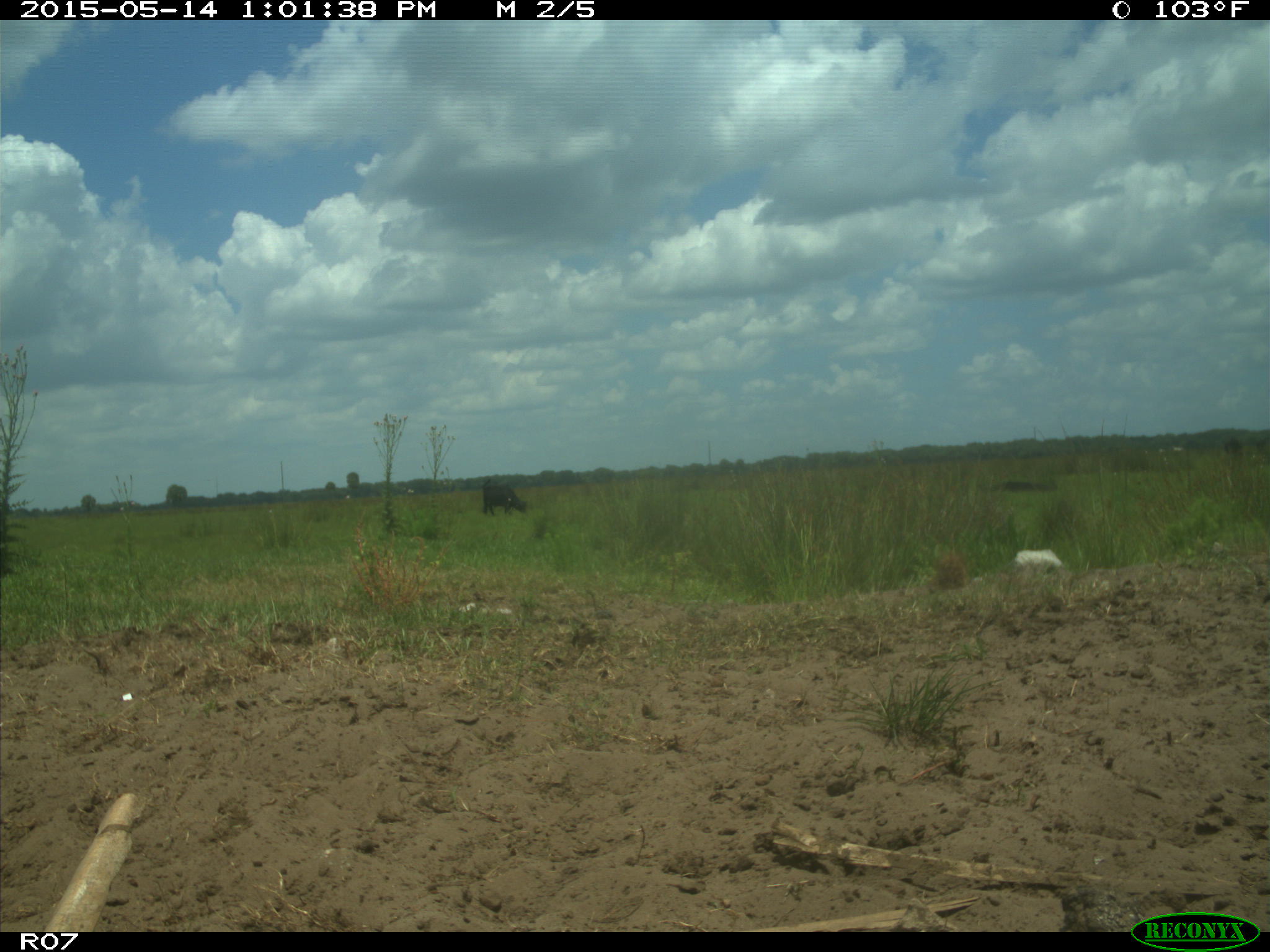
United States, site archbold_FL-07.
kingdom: Animalia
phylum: Chordata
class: Mammalia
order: Artiodactyla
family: Bovidae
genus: Bos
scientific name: Bos taurus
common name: domestic cow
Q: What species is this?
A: Bos taurus (domestic cow).